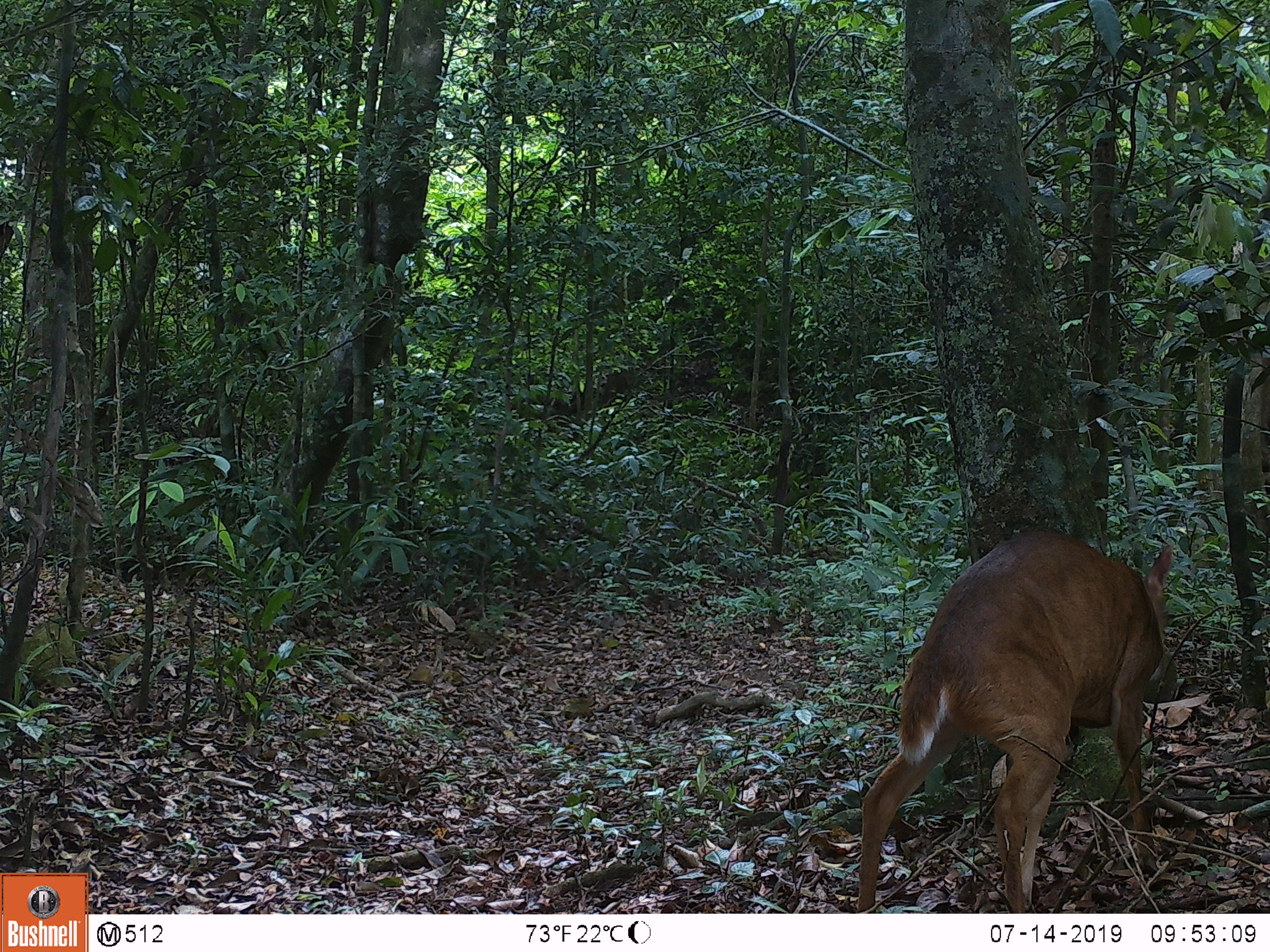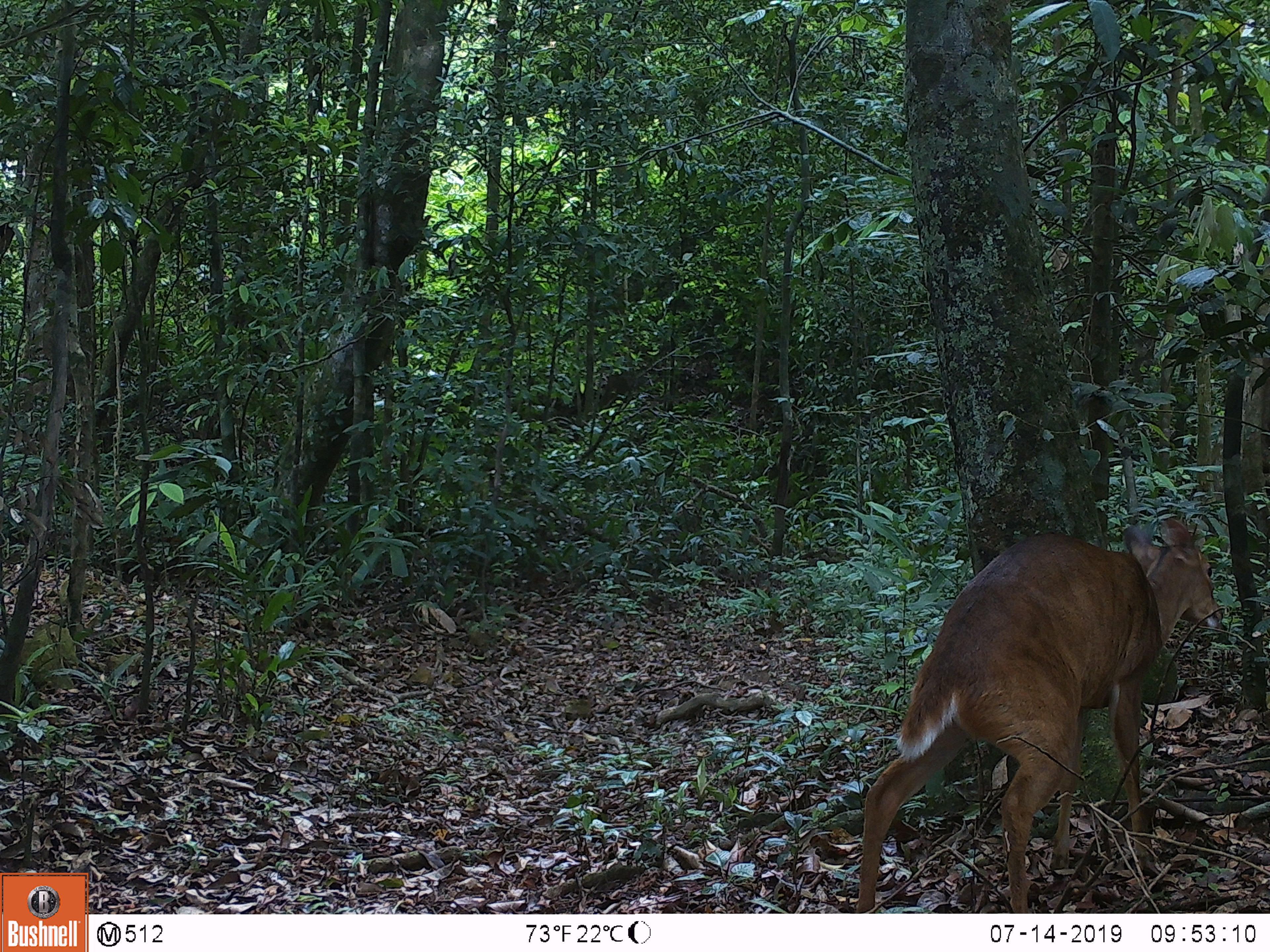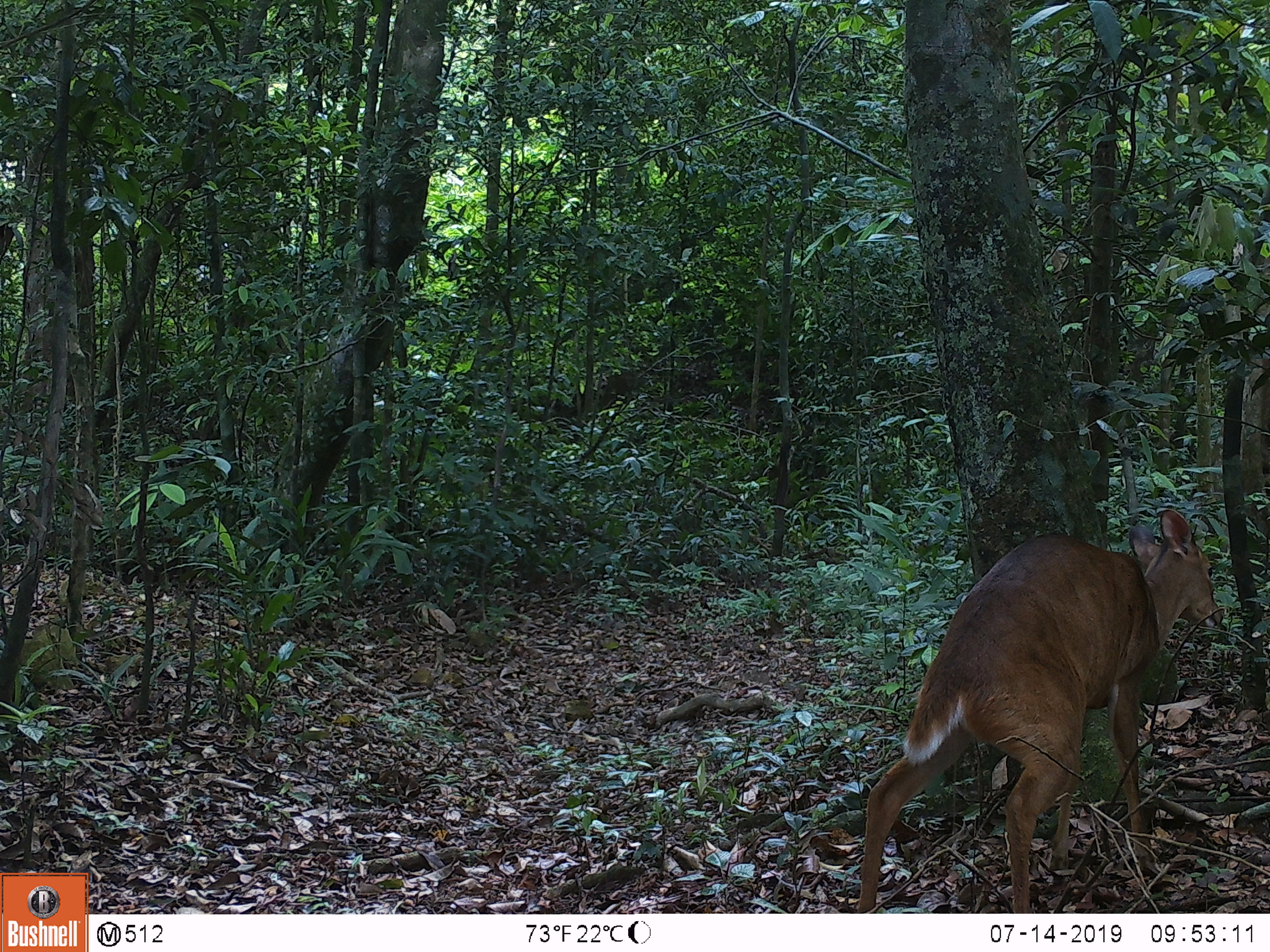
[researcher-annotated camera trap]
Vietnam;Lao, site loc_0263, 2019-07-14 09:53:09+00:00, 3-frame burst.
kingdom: Animalia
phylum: Chordata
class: Mammalia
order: Artiodactyla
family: Cervidae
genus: Muntiacus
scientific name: Muntiacus vuquangensis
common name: large-antlered muntjac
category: large antlered muntjac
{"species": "large antlered muntjac (large-antlered muntjac) (Muntiacus vuquangensis)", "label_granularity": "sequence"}